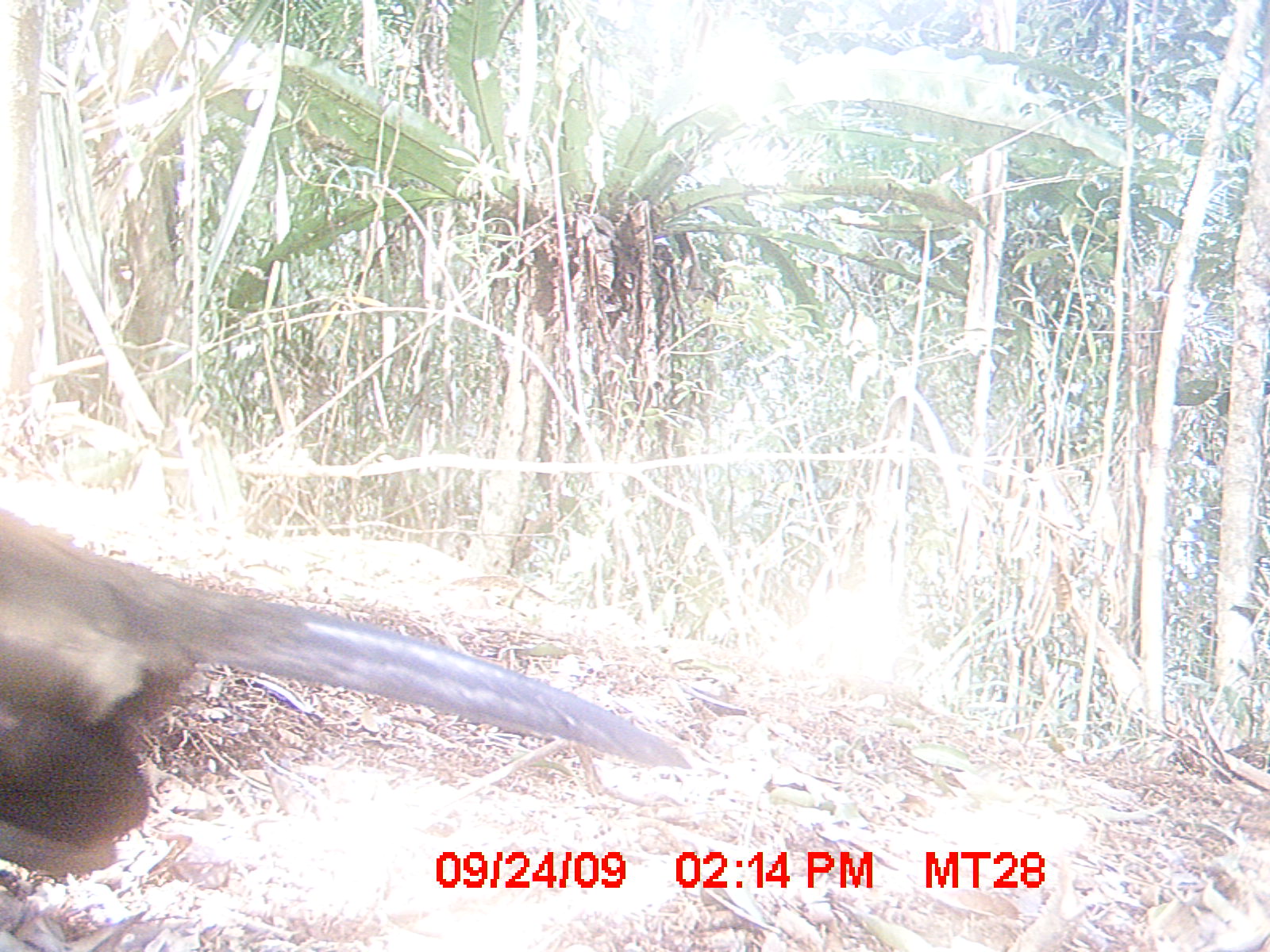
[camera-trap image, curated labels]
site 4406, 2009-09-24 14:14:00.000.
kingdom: Animalia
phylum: Chordata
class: Aves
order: Cuculiformes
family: Cuculidae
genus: Coua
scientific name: Coua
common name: couas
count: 1